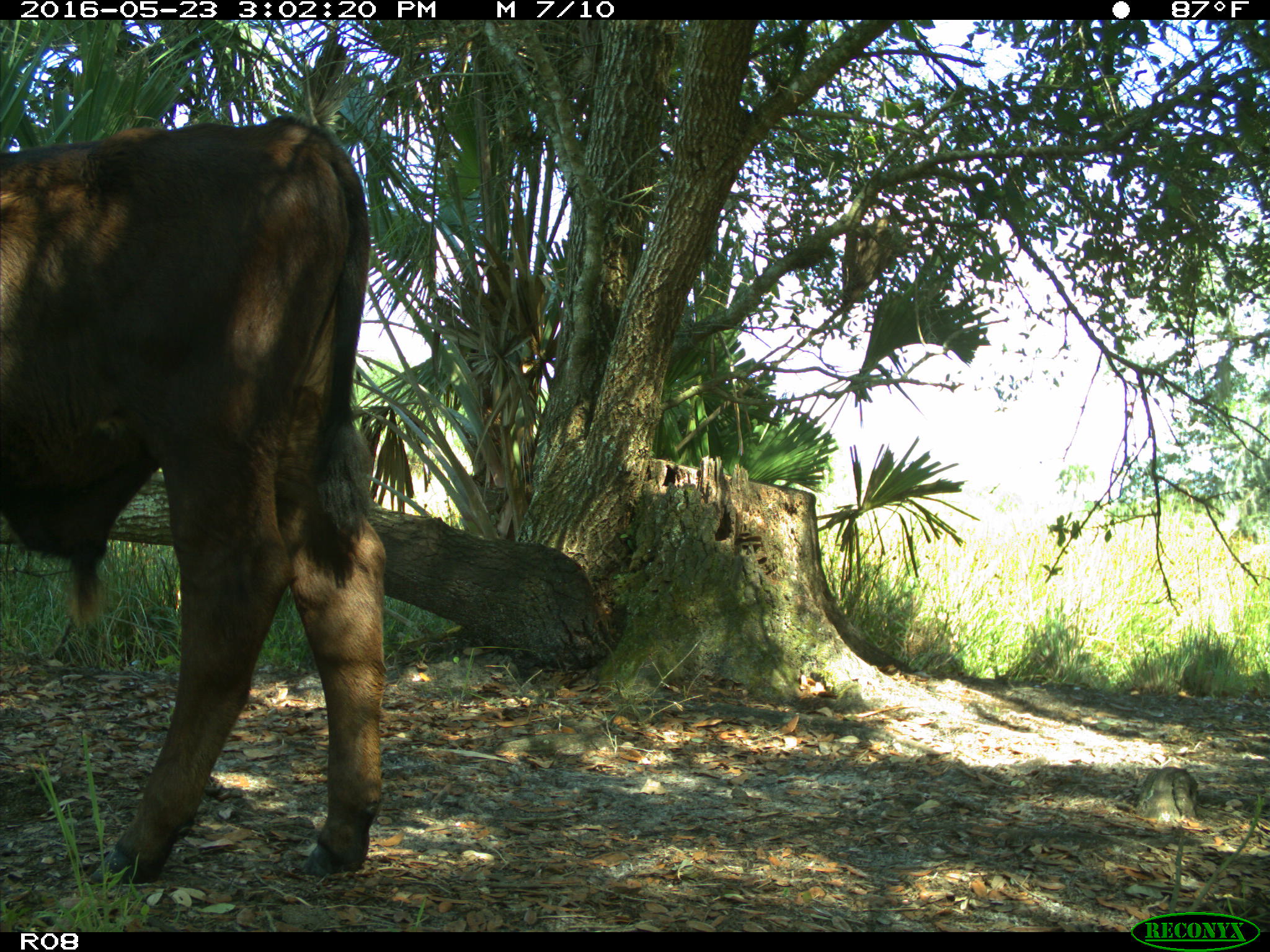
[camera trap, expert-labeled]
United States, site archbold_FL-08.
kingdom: Animalia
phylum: Chordata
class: Mammalia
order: Artiodactyla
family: Bovidae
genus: Bos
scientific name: Bos taurus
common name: domestic cow